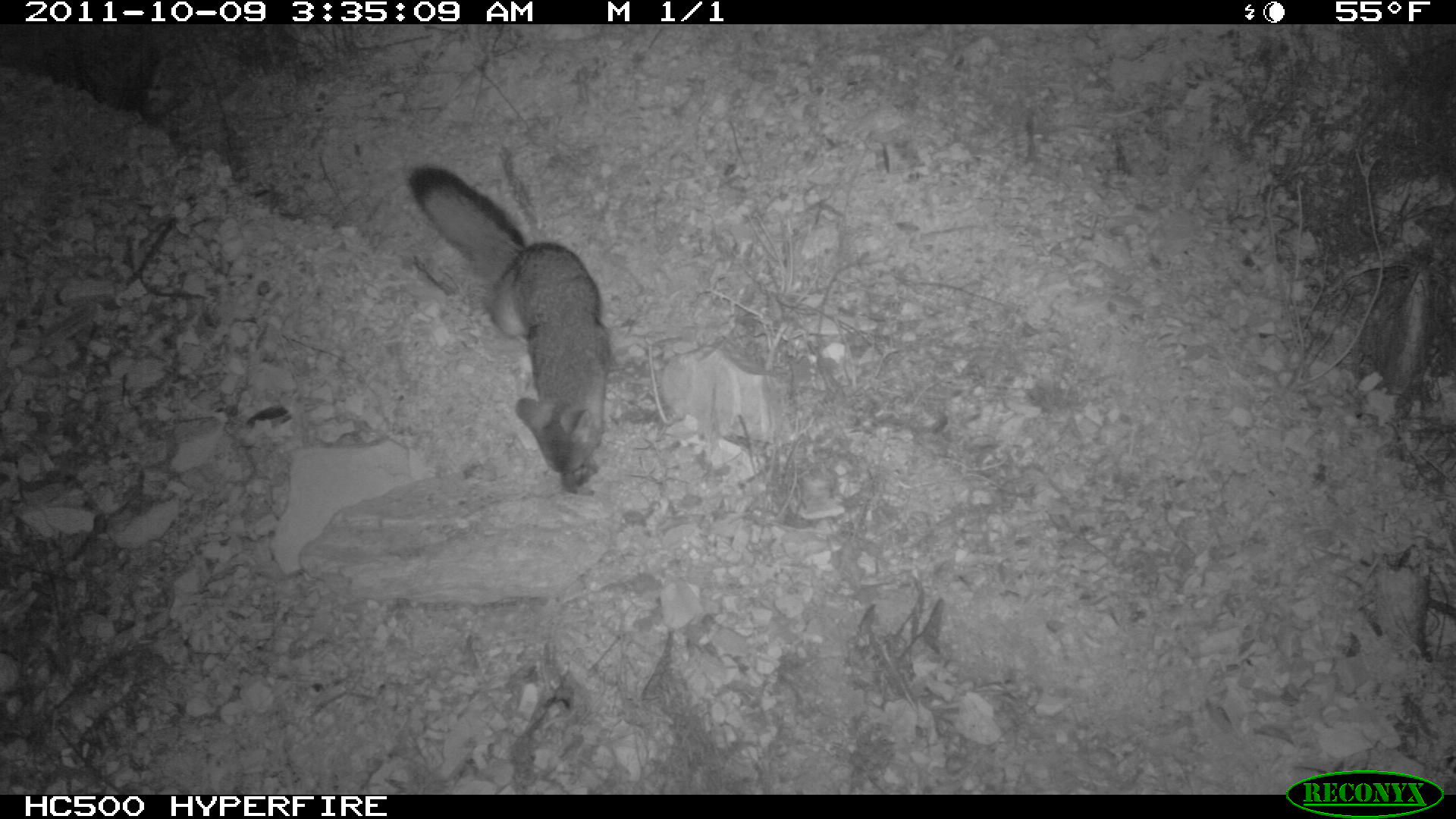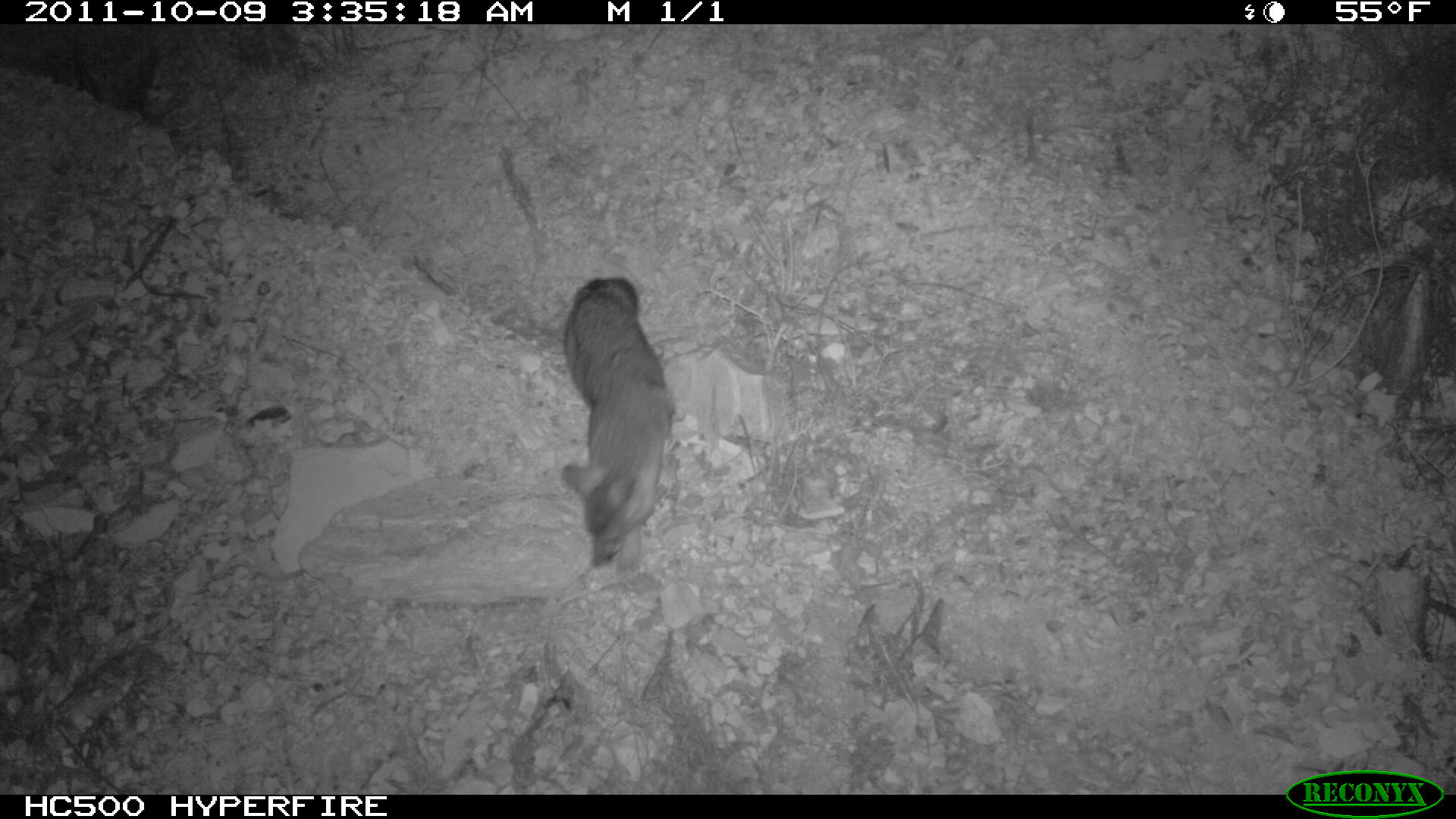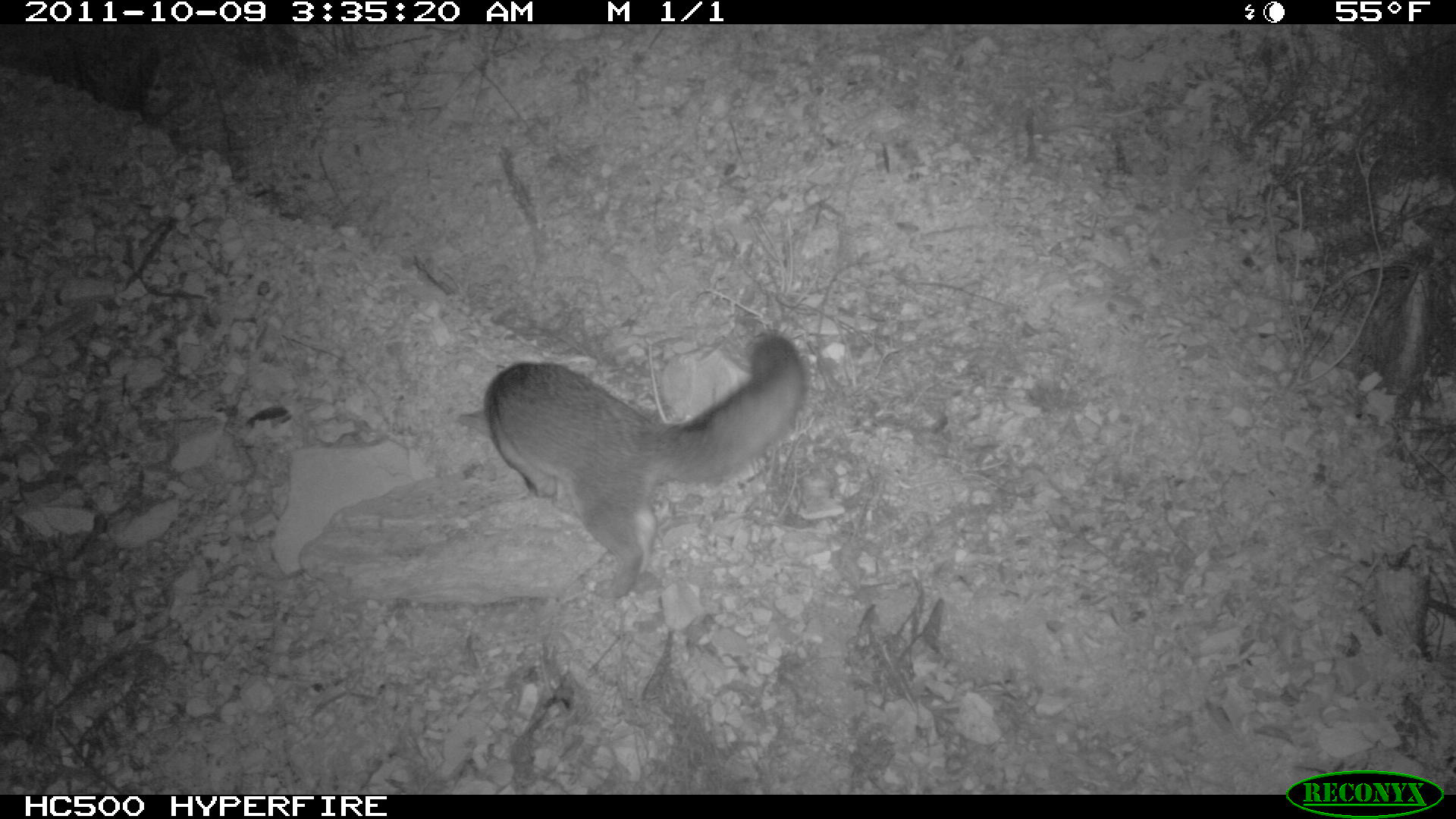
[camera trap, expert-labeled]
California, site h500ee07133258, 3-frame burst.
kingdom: Animalia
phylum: Chordata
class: Mammalia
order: Carnivora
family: Canidae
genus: Urocyon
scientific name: Urocyon littoralis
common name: island fox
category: fox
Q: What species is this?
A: Fox (island fox) (Urocyon littoralis).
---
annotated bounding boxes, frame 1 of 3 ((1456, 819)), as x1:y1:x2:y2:
fox: 409:165:613:494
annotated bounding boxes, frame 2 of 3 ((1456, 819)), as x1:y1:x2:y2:
fox: 561:276:675:575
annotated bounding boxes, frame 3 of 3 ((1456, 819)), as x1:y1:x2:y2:
fox: 483:331:805:600